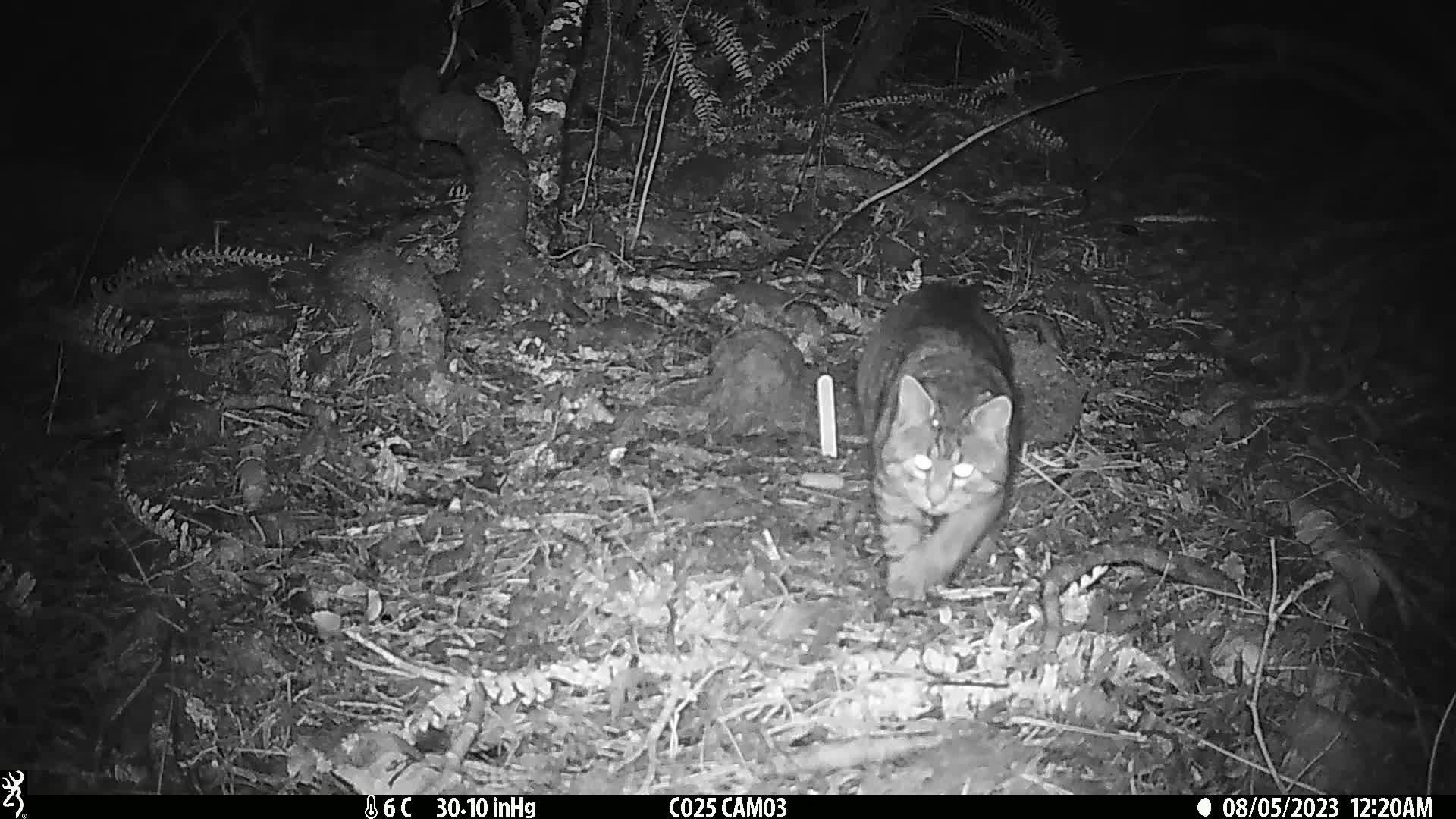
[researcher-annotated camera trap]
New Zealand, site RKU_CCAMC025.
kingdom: Animalia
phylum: Chordata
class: Mammalia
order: Carnivora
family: Felidae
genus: Felis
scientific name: Felis catus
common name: domestic cat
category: cat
Cat (domestic cat) (Felis catus).